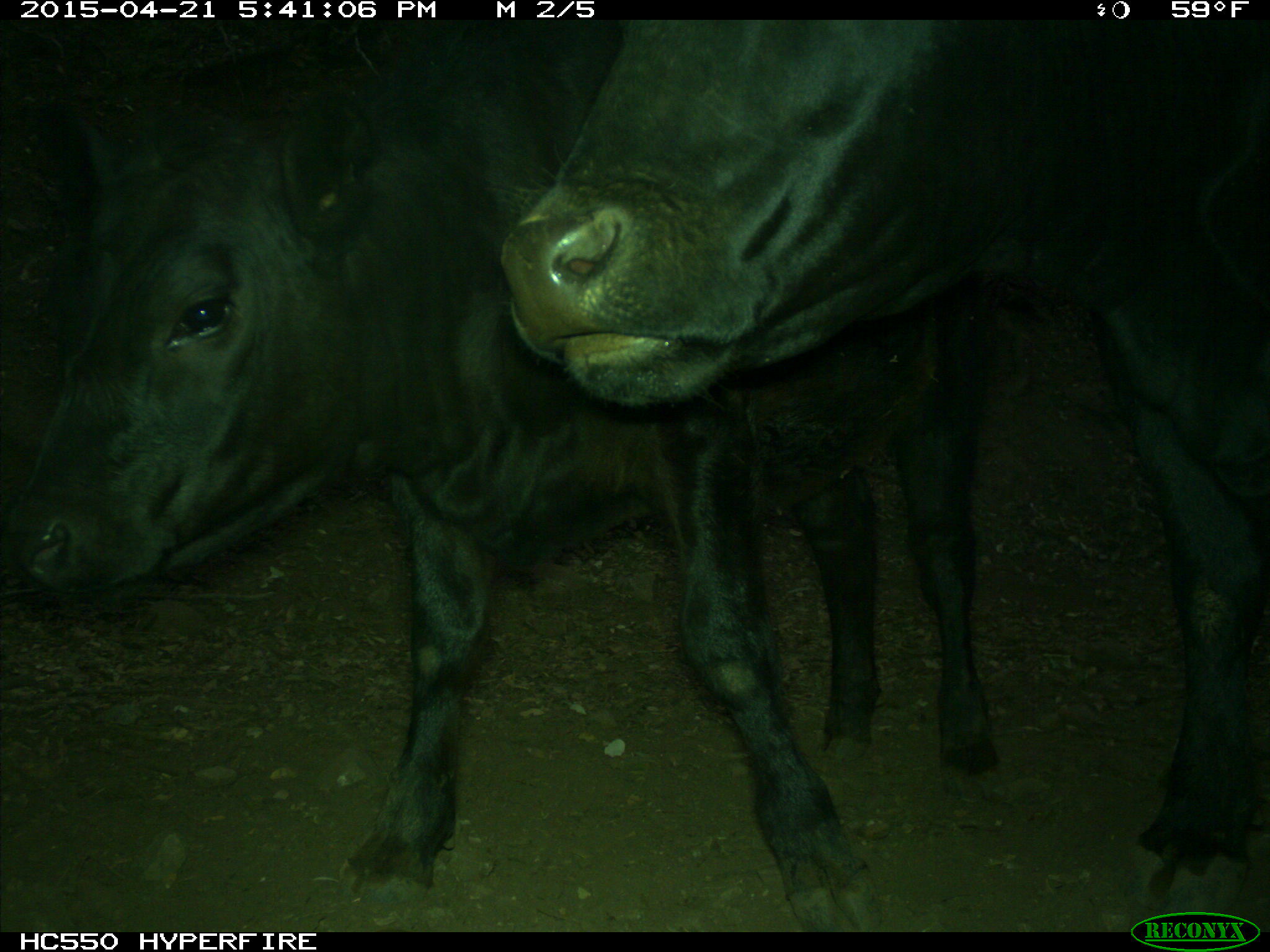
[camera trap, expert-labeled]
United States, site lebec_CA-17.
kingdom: Animalia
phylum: Chordata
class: Mammalia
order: Artiodactyla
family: Bovidae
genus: Bos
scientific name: Bos taurus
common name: domestic cow